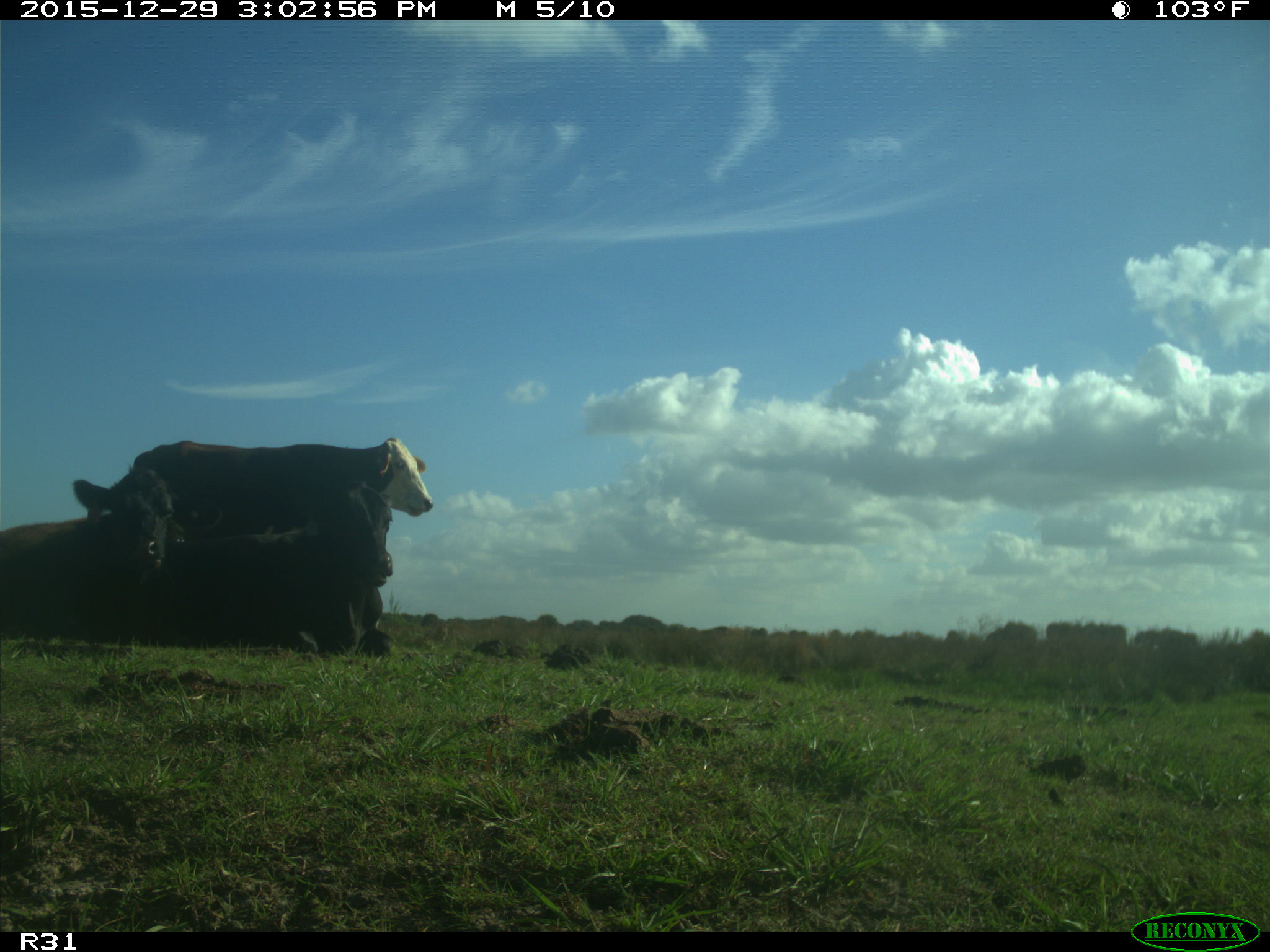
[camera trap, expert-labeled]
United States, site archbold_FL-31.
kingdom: Animalia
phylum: Chordata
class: Mammalia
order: Artiodactyla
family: Bovidae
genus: Bos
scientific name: Bos taurus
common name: domestic cow